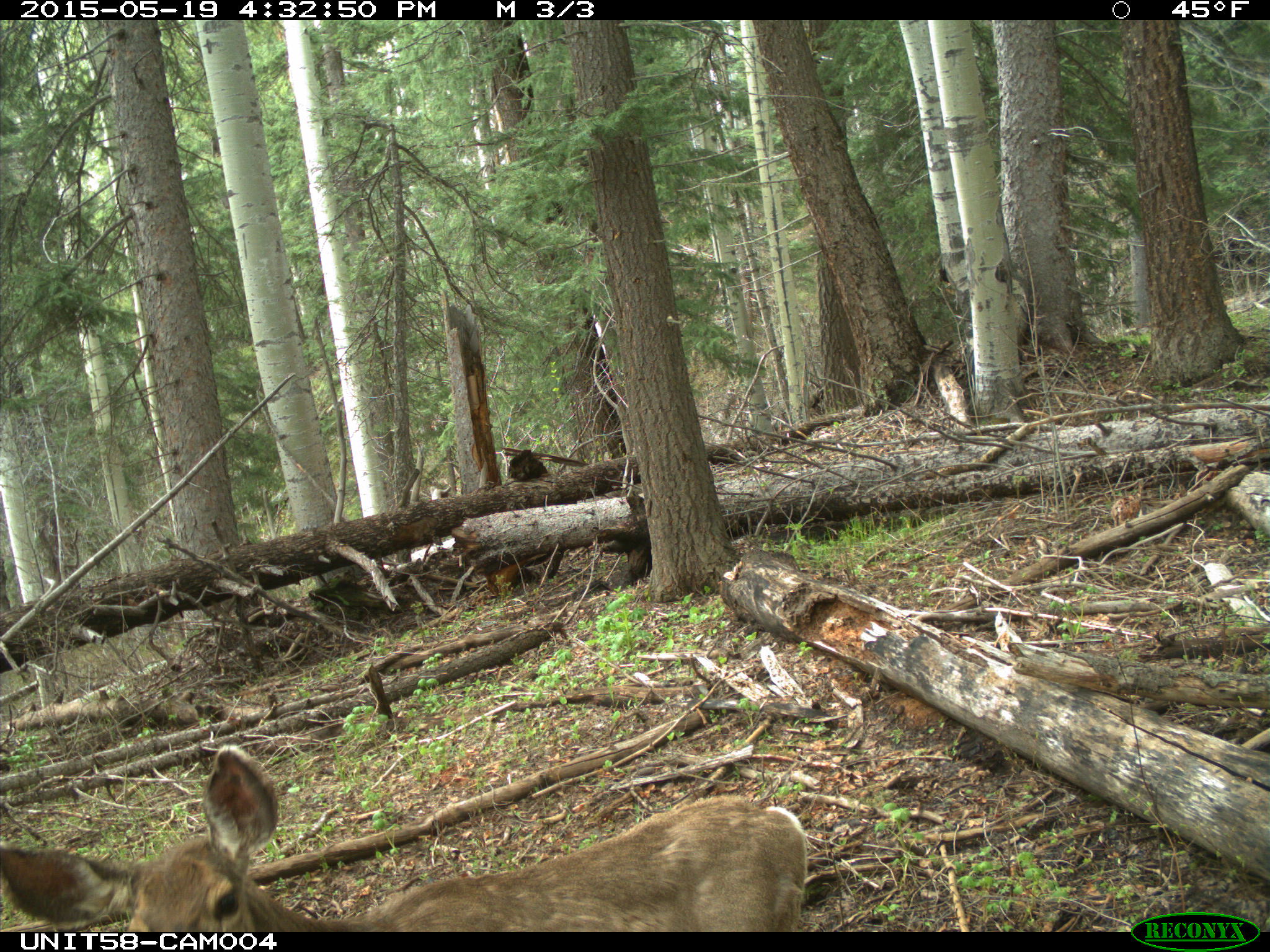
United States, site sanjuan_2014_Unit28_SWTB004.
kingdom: Animalia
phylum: Chordata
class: Mammalia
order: Artiodactyla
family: Cervidae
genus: Odocoileus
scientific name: Odocoileus hemionus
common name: mule deer